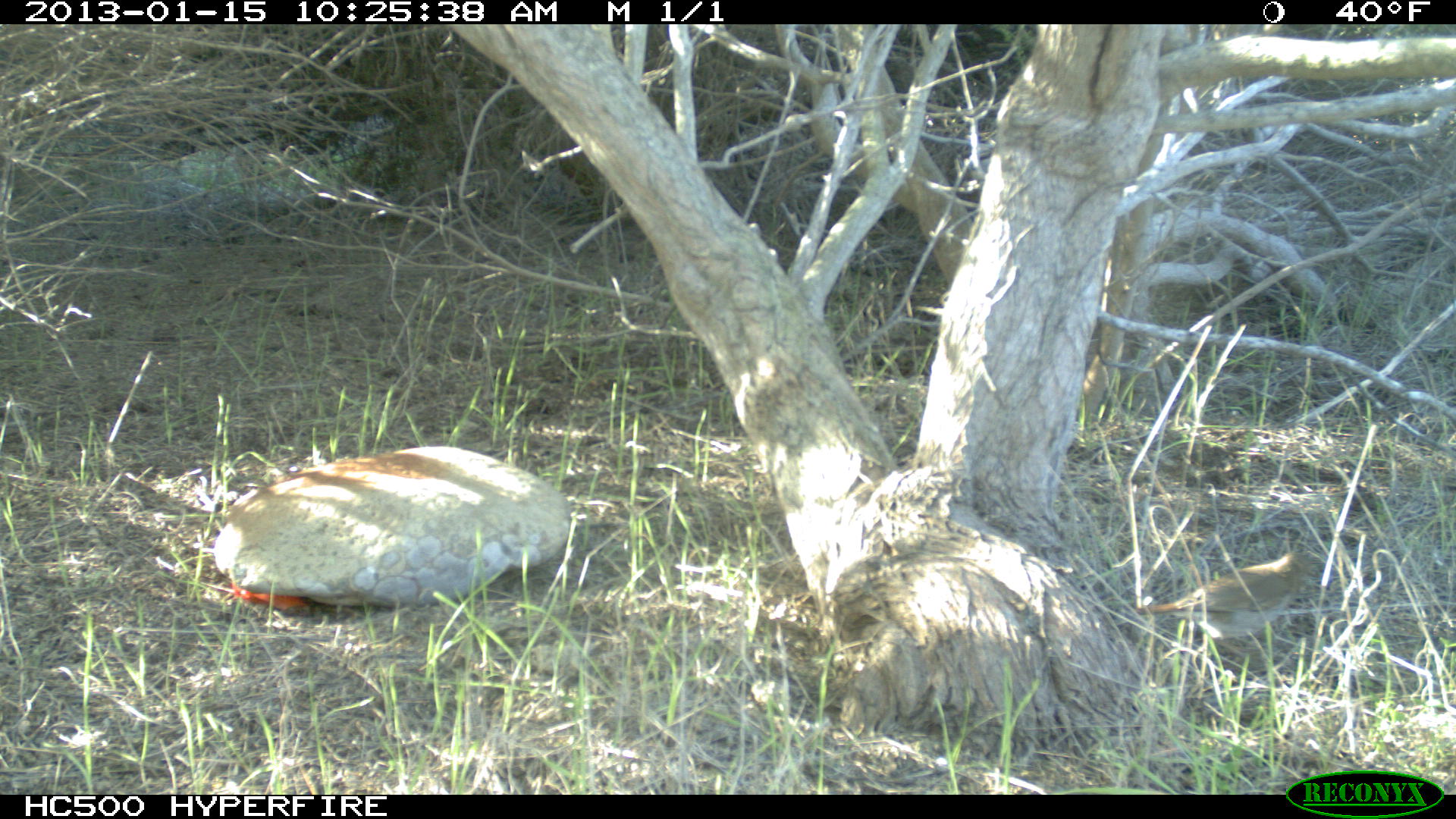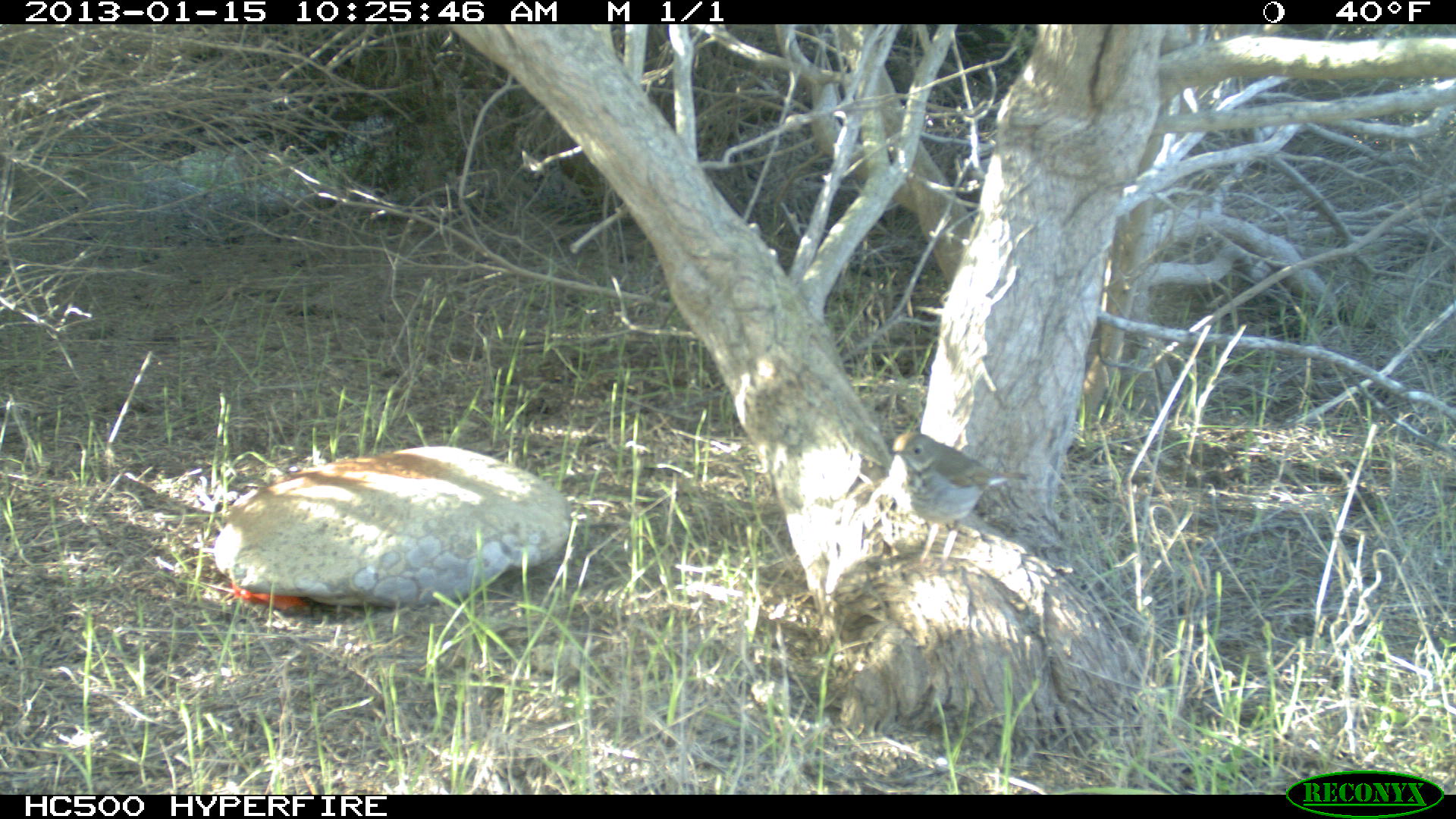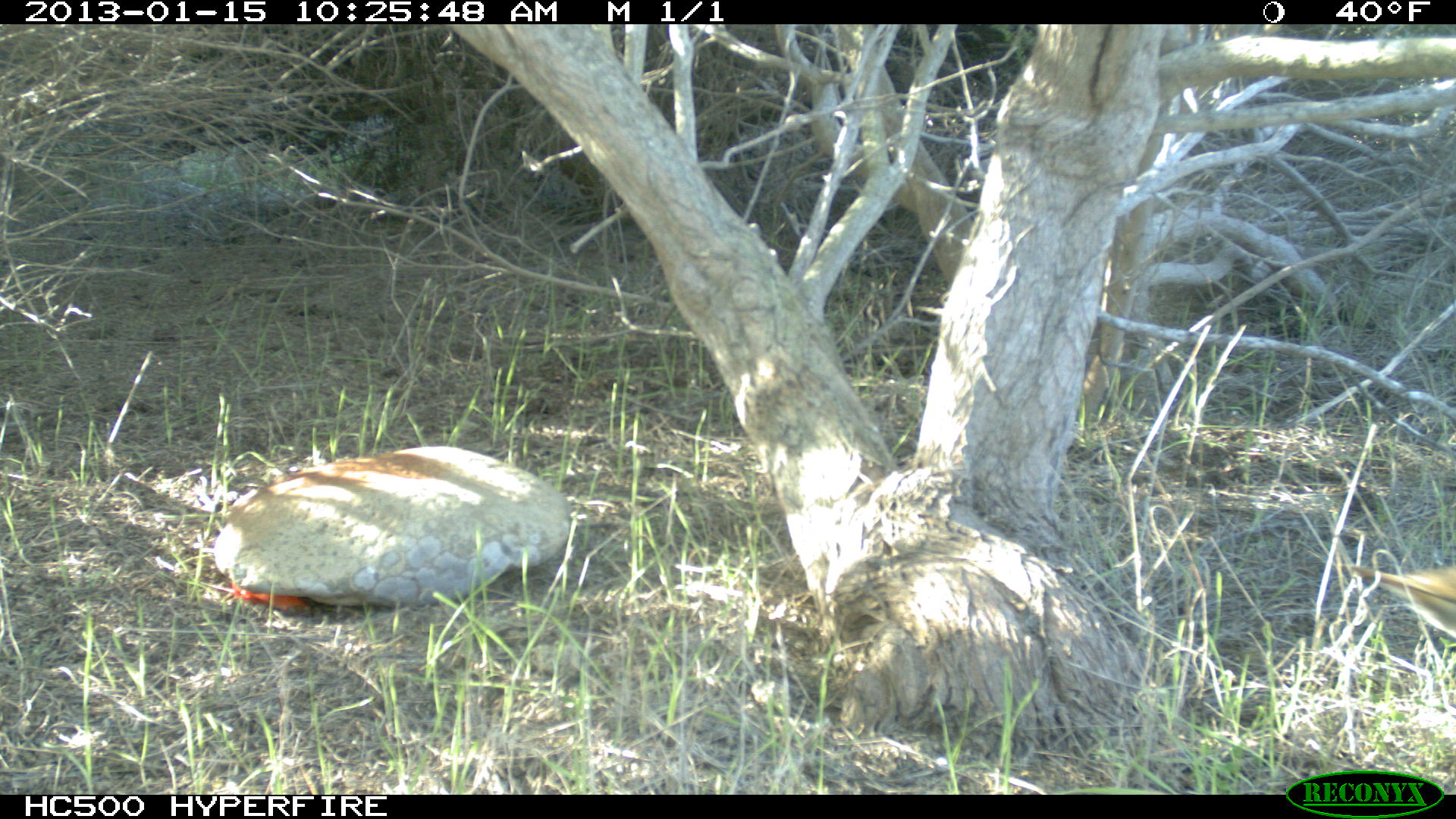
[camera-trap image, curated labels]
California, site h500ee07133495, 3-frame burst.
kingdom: Animalia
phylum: Chordata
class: Aves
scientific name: Aves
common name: bird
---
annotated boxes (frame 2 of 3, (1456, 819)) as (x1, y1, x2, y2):
bird: (886, 428, 1030, 578)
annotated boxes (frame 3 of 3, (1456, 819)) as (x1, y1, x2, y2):
bird: (1348, 563, 1455, 635)